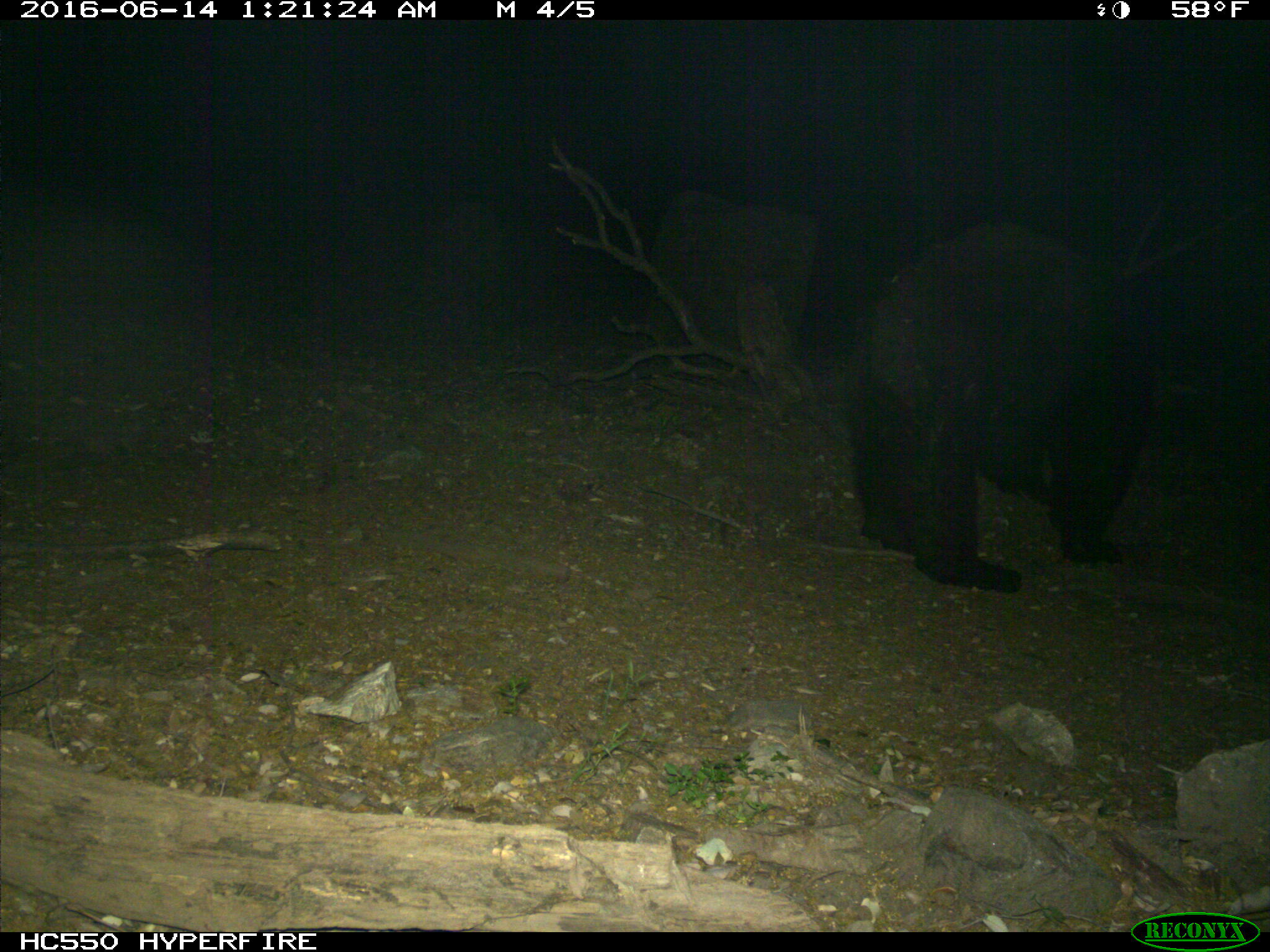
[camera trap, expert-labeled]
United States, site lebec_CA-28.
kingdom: Animalia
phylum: Chordata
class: Mammalia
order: Carnivora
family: Ursidae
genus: Ursus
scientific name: Ursus americanus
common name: american black bear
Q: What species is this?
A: Ursus americanus (american black bear).